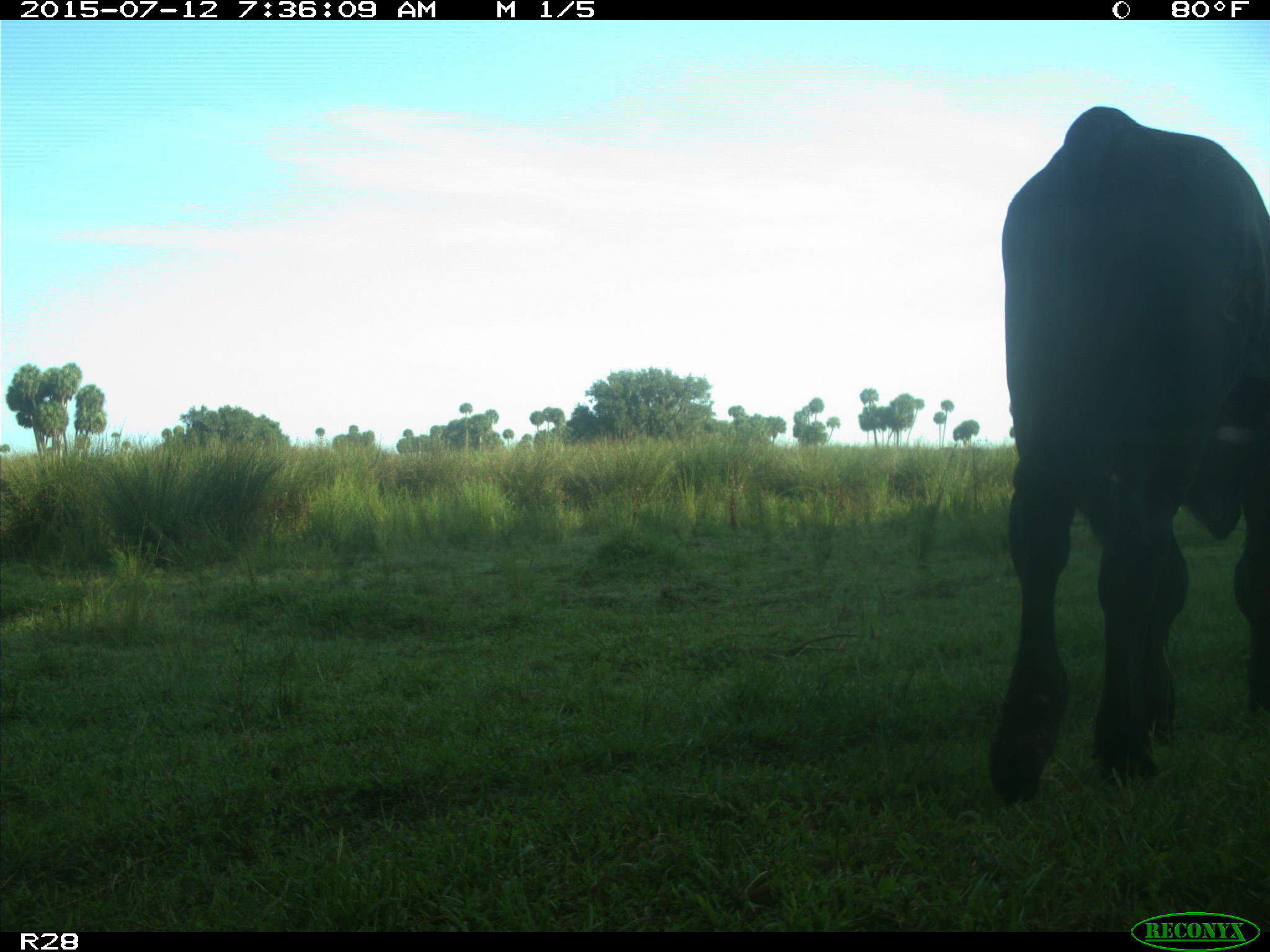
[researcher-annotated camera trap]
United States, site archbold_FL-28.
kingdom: Animalia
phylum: Chordata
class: Mammalia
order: Artiodactyla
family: Bovidae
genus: Bos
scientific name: Bos taurus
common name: domestic cow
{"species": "Bos taurus (domestic cow)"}